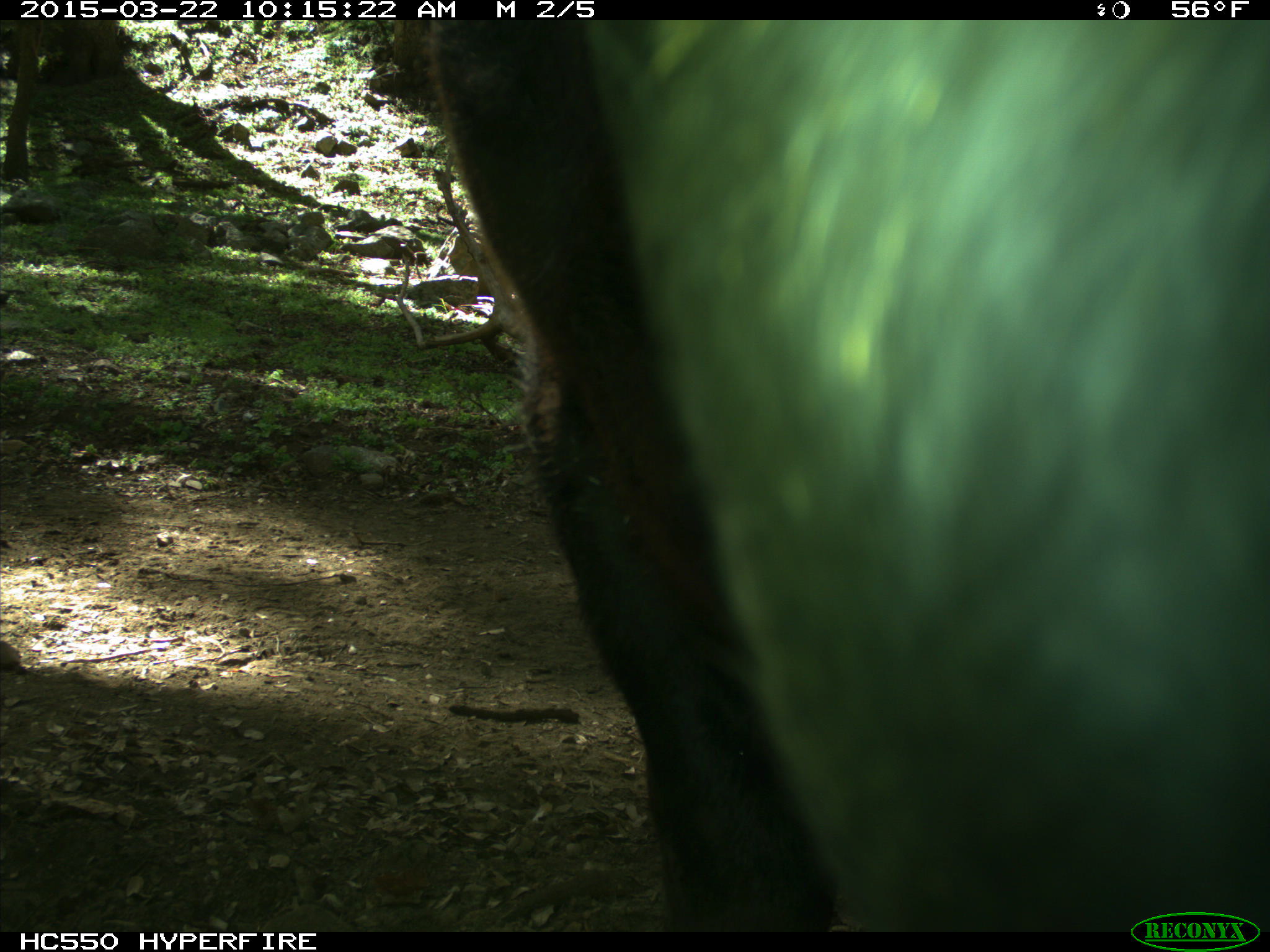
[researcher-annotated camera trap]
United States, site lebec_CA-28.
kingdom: Animalia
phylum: Chordata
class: Mammalia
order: Artiodactyla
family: Bovidae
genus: Bos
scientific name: Bos taurus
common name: domestic cow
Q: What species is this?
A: Bos taurus (domestic cow).